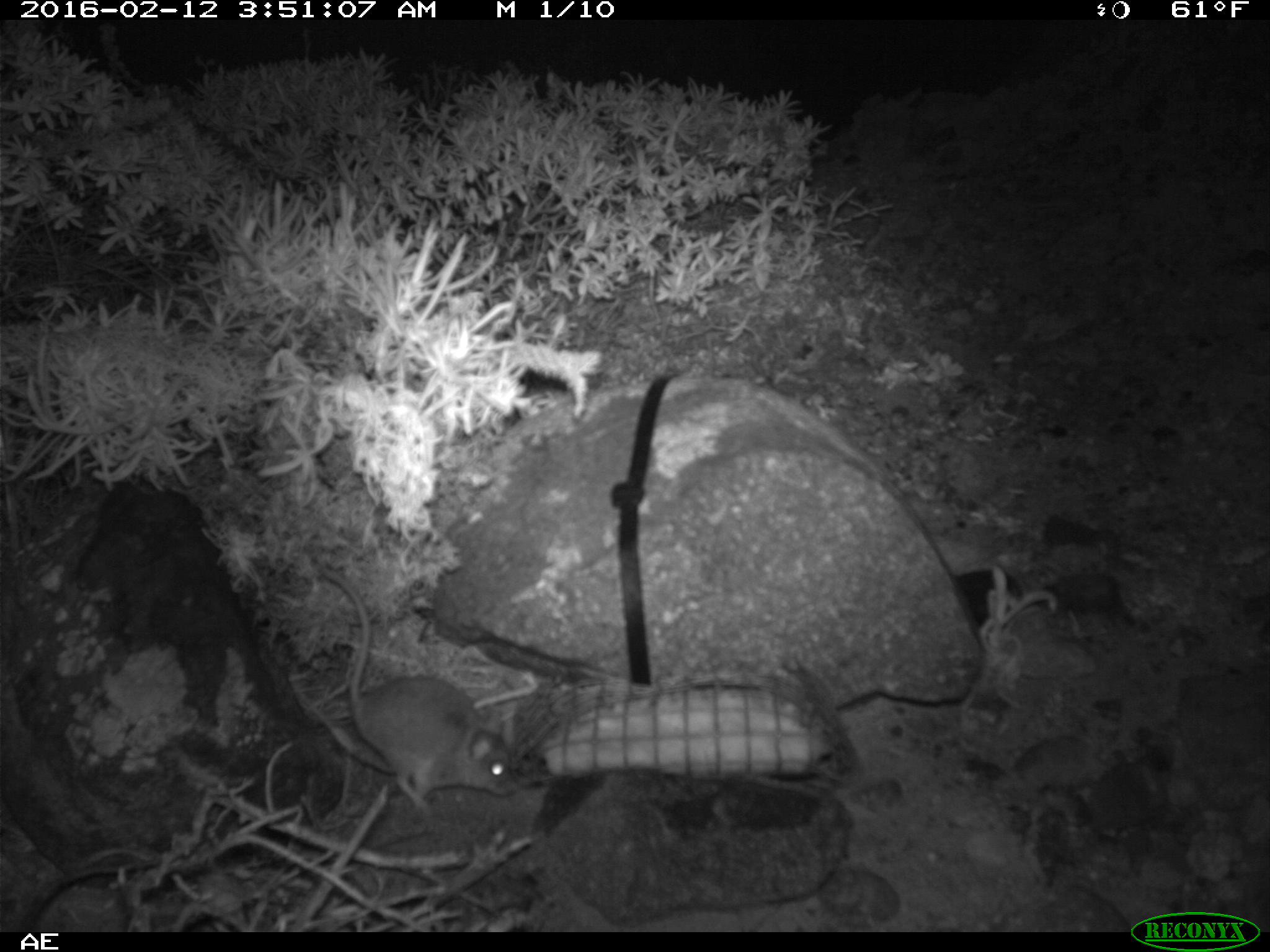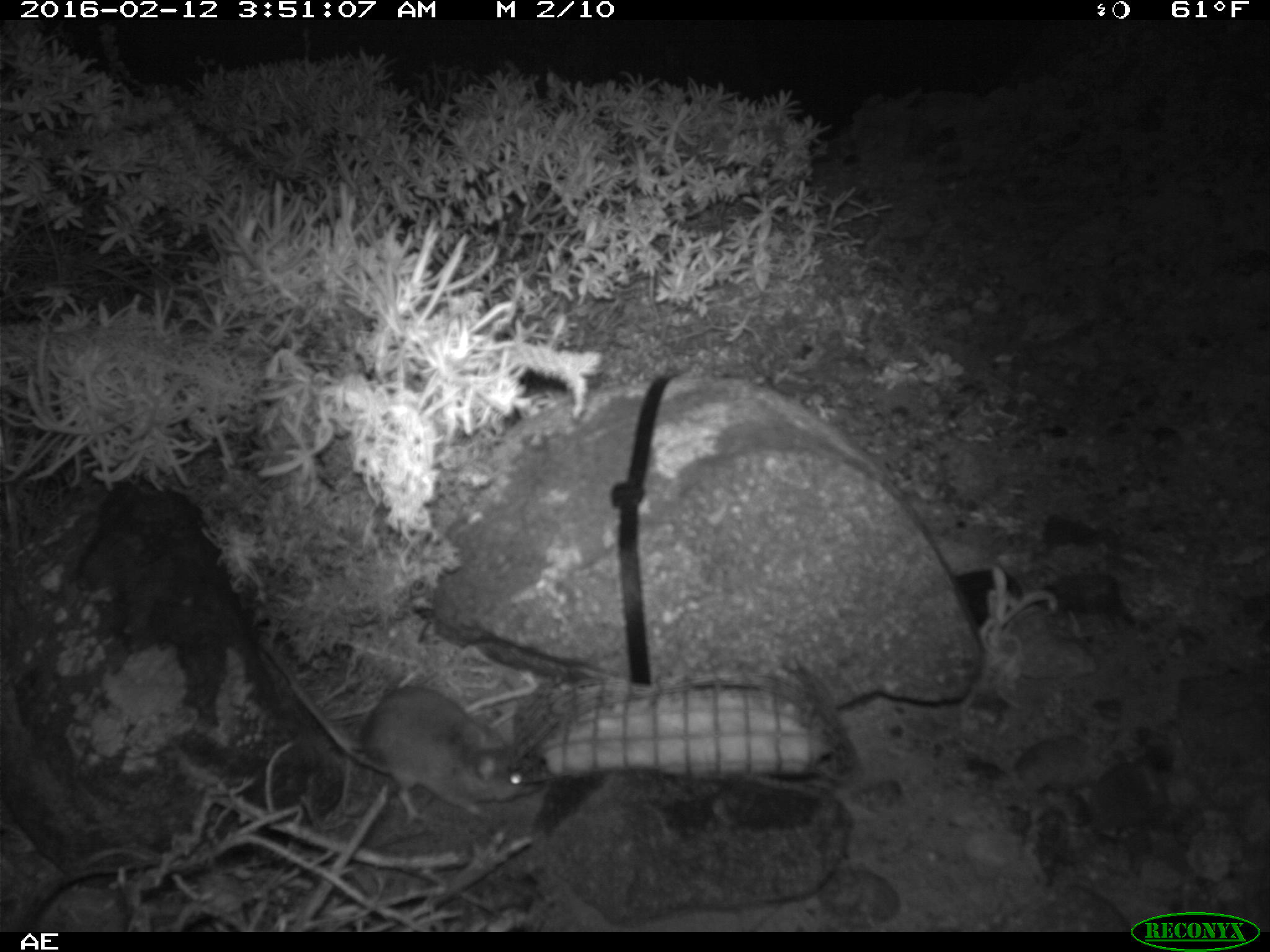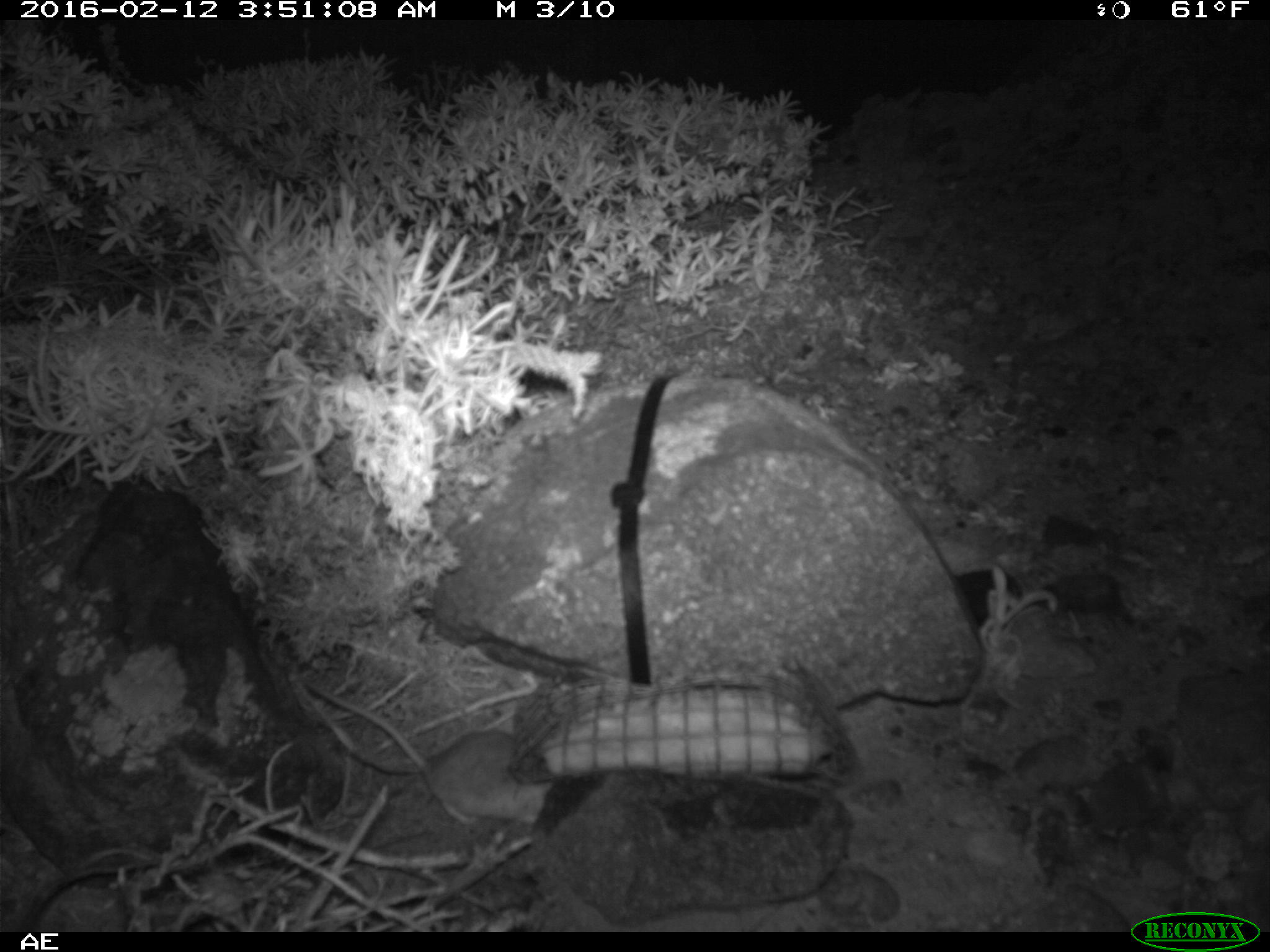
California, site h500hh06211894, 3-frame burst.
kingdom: Animalia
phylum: Chordata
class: Mammalia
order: Rodentia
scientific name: Rodentia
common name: rodent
Rodent (Rodentia).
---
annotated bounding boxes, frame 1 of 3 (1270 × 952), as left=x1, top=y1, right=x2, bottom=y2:
rodent: left=319, top=567, right=515, bottom=814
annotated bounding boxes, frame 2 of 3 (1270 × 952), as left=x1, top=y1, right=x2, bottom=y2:
rodent: left=250, top=627, right=546, bottom=827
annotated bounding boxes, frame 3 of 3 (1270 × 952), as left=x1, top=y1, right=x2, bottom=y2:
rodent: left=304, top=678, right=551, bottom=822